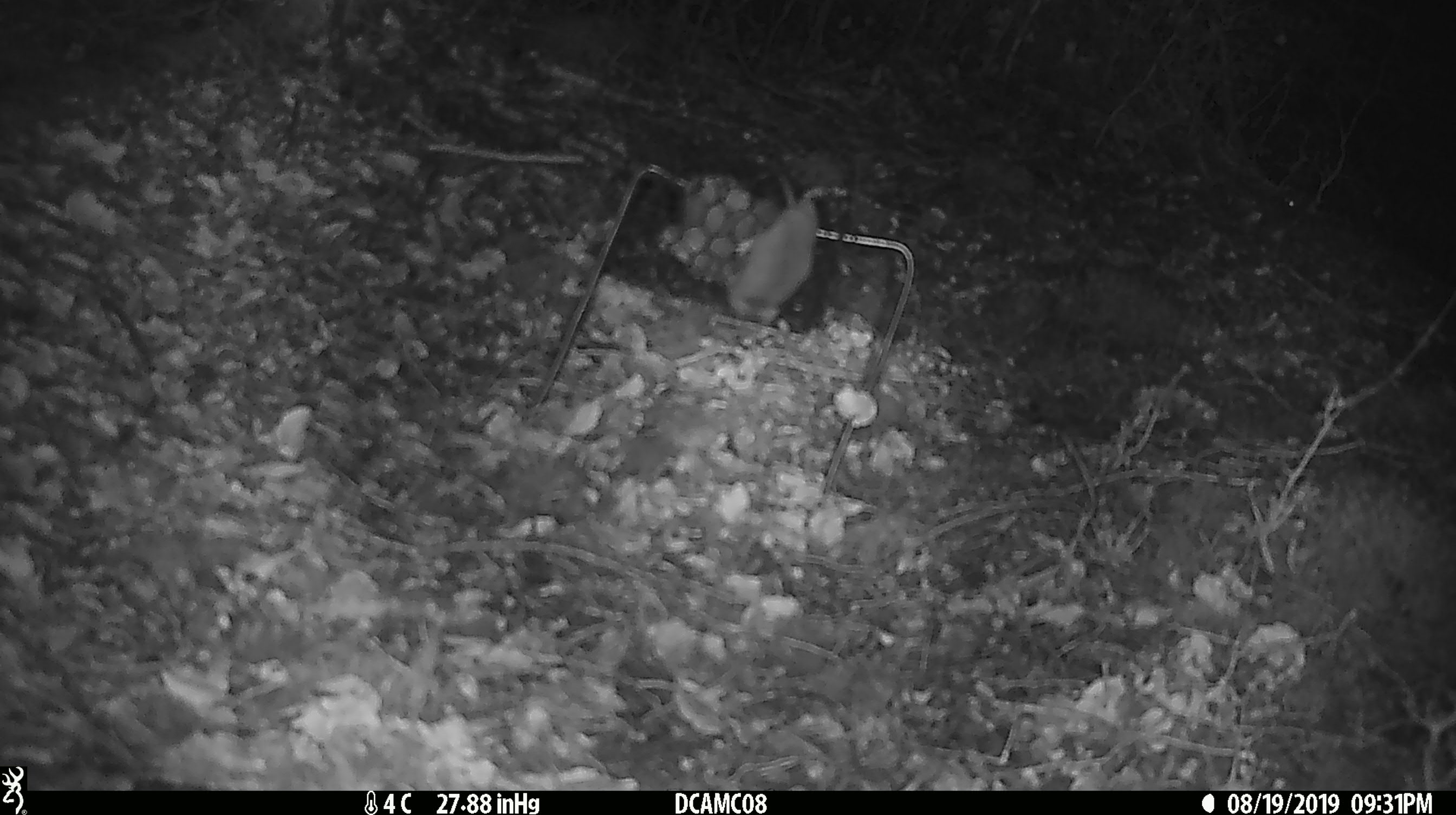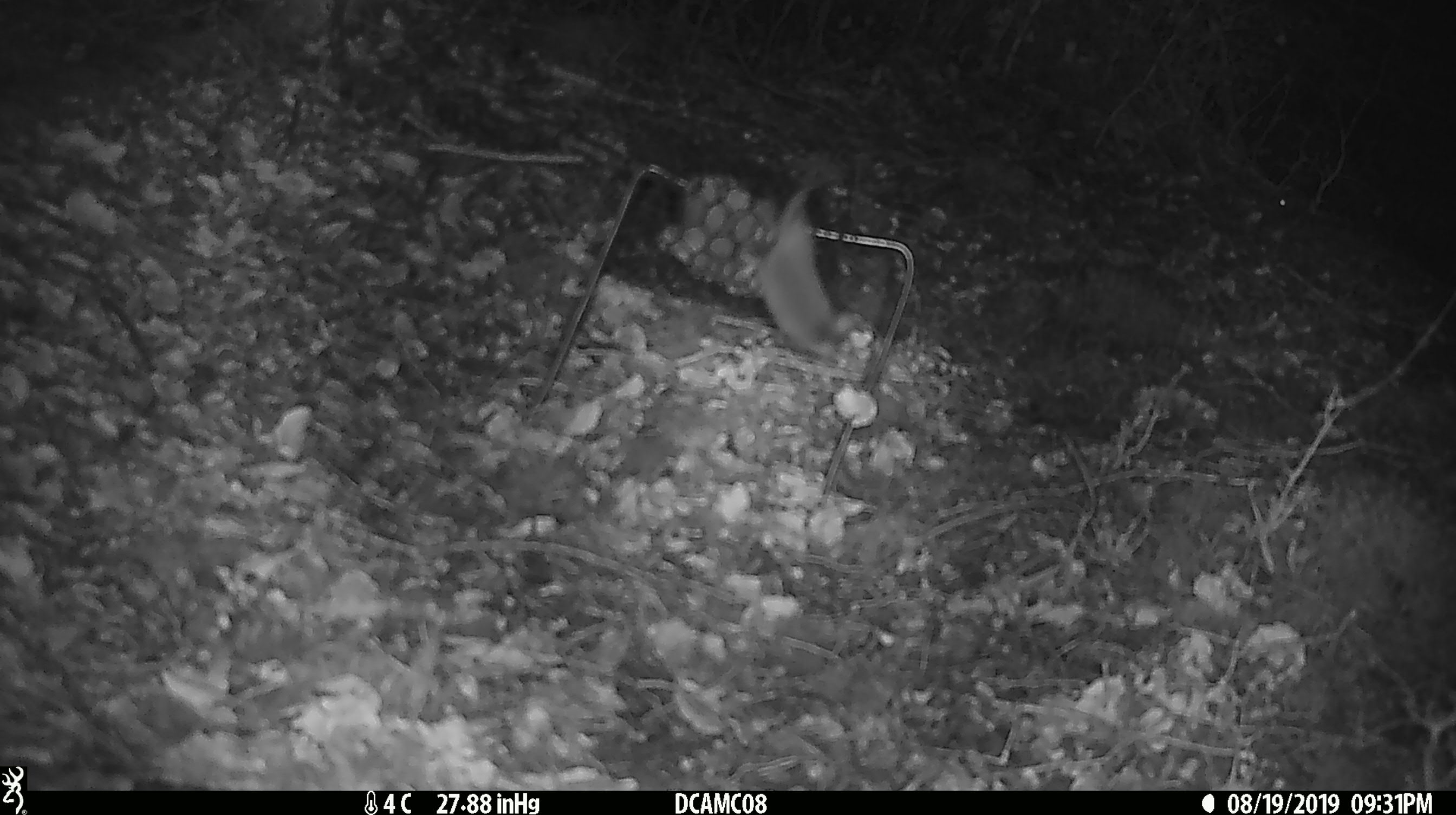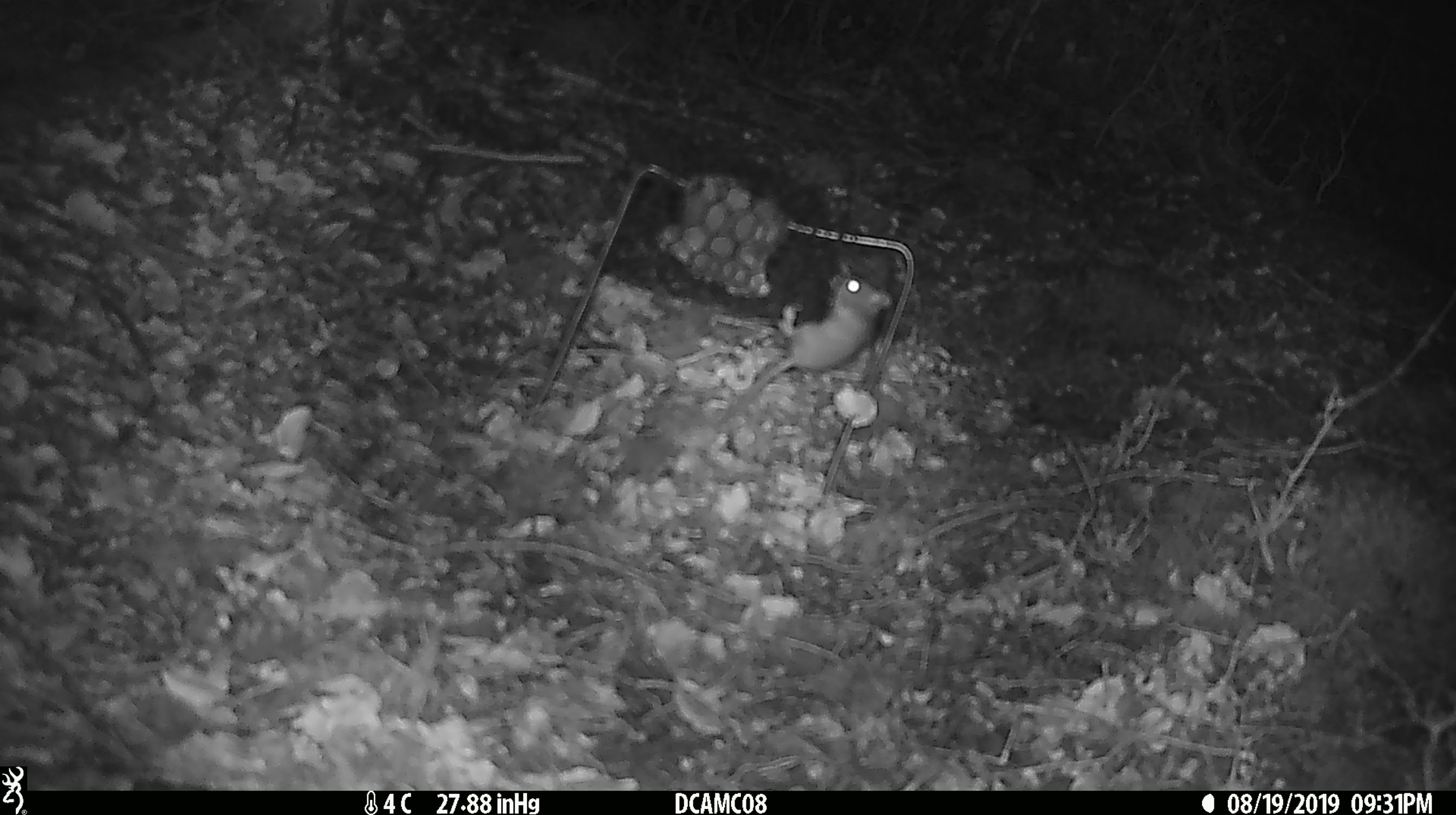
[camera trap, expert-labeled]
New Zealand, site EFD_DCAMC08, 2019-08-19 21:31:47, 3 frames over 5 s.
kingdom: Animalia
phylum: Chordata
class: Mammalia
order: Rodentia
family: Muridae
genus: Mus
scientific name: Mus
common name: mouse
Mouse (Mus).